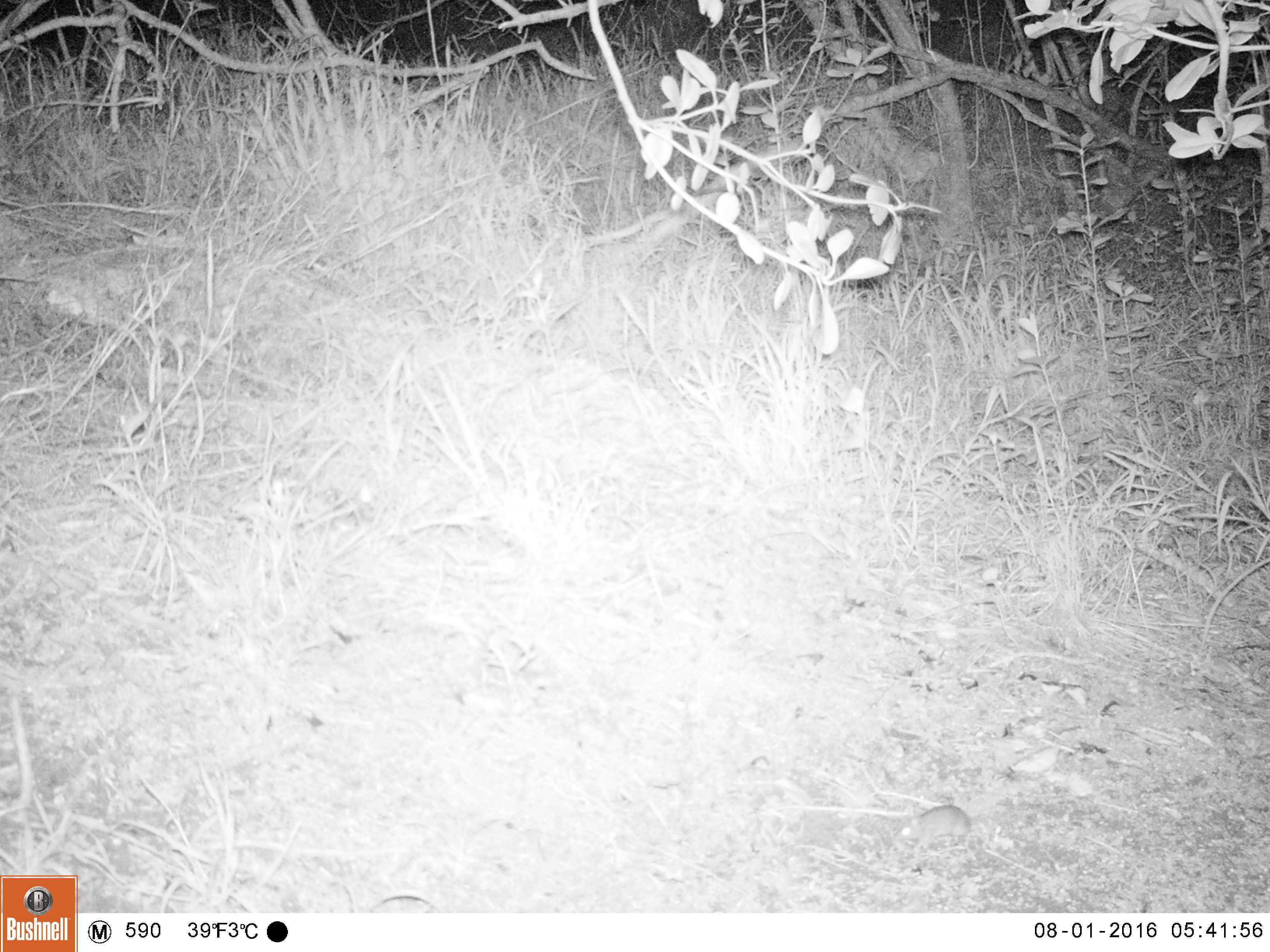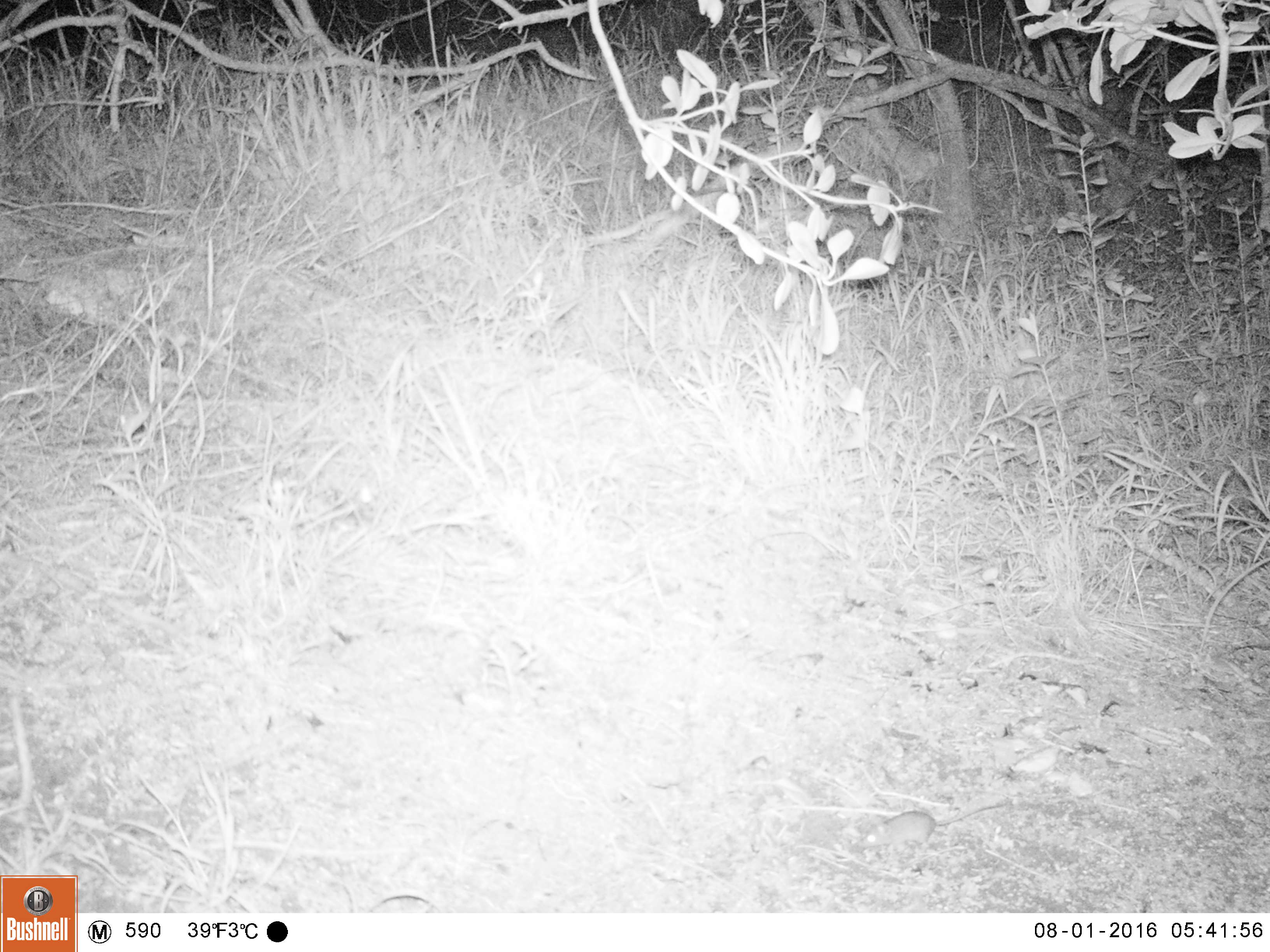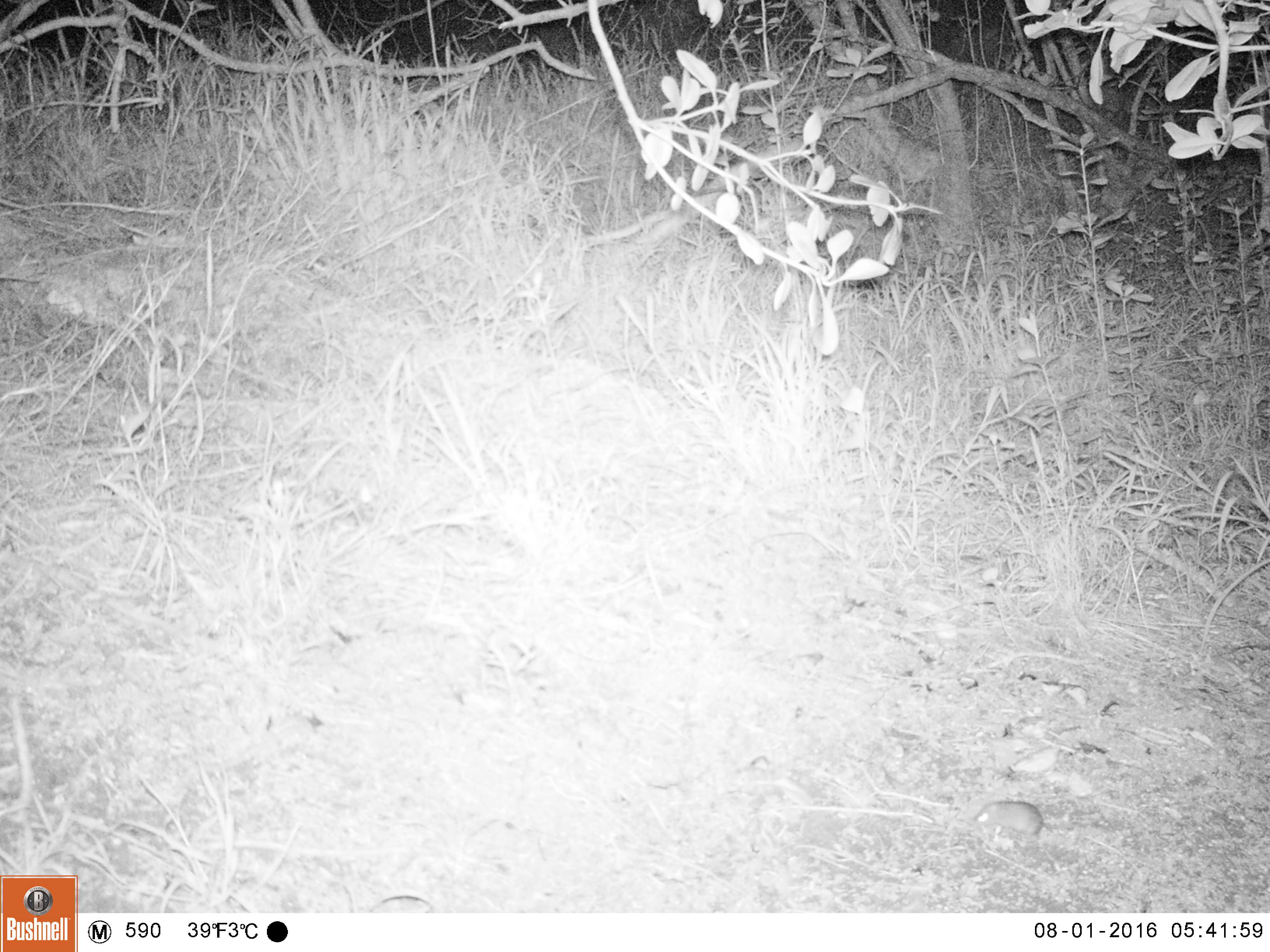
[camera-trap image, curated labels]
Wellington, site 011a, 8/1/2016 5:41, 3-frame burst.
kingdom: Animalia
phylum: Chordata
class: Mammalia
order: Rodentia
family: Muridae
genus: Mus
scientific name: Mus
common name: mouse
Mouse (Mus).